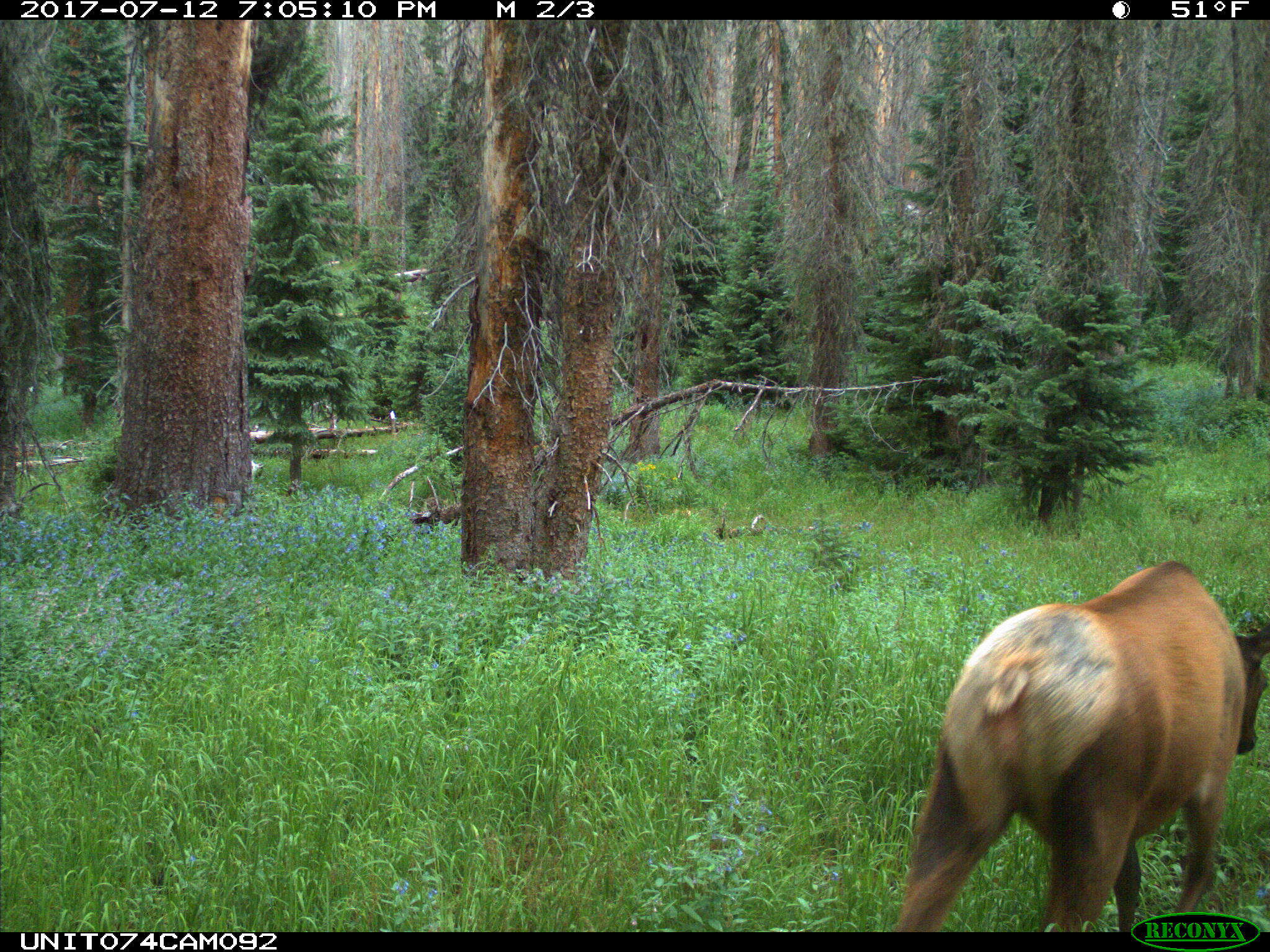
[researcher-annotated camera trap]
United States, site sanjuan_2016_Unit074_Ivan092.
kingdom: Animalia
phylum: Chordata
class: Mammalia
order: Artiodactyla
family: Cervidae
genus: Cervus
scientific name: Cervus elaphus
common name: red deer